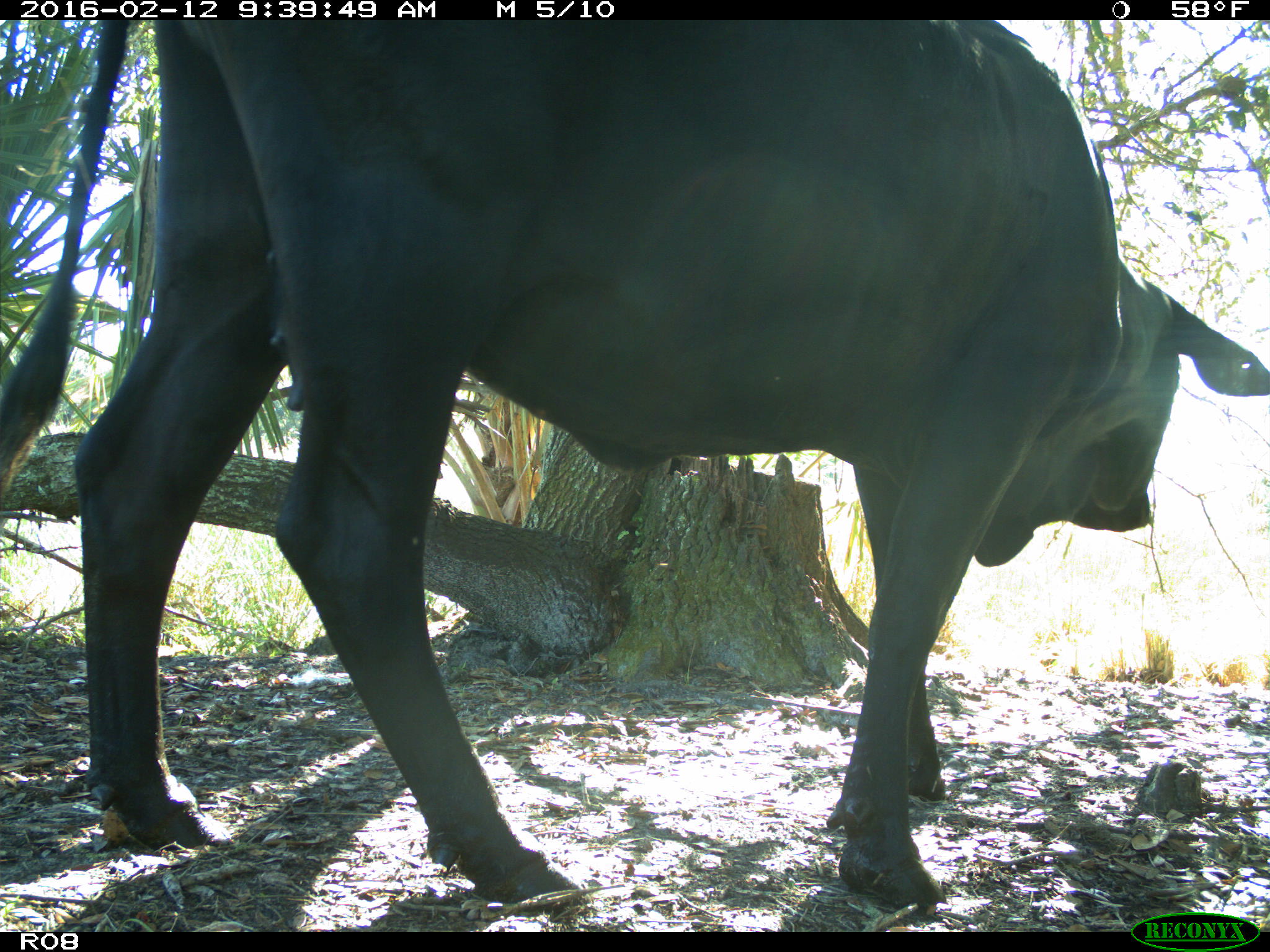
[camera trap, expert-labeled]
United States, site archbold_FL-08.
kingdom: Animalia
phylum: Chordata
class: Mammalia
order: Artiodactyla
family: Bovidae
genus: Bos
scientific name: Bos taurus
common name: domestic cow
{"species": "Bos taurus (domestic cow)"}